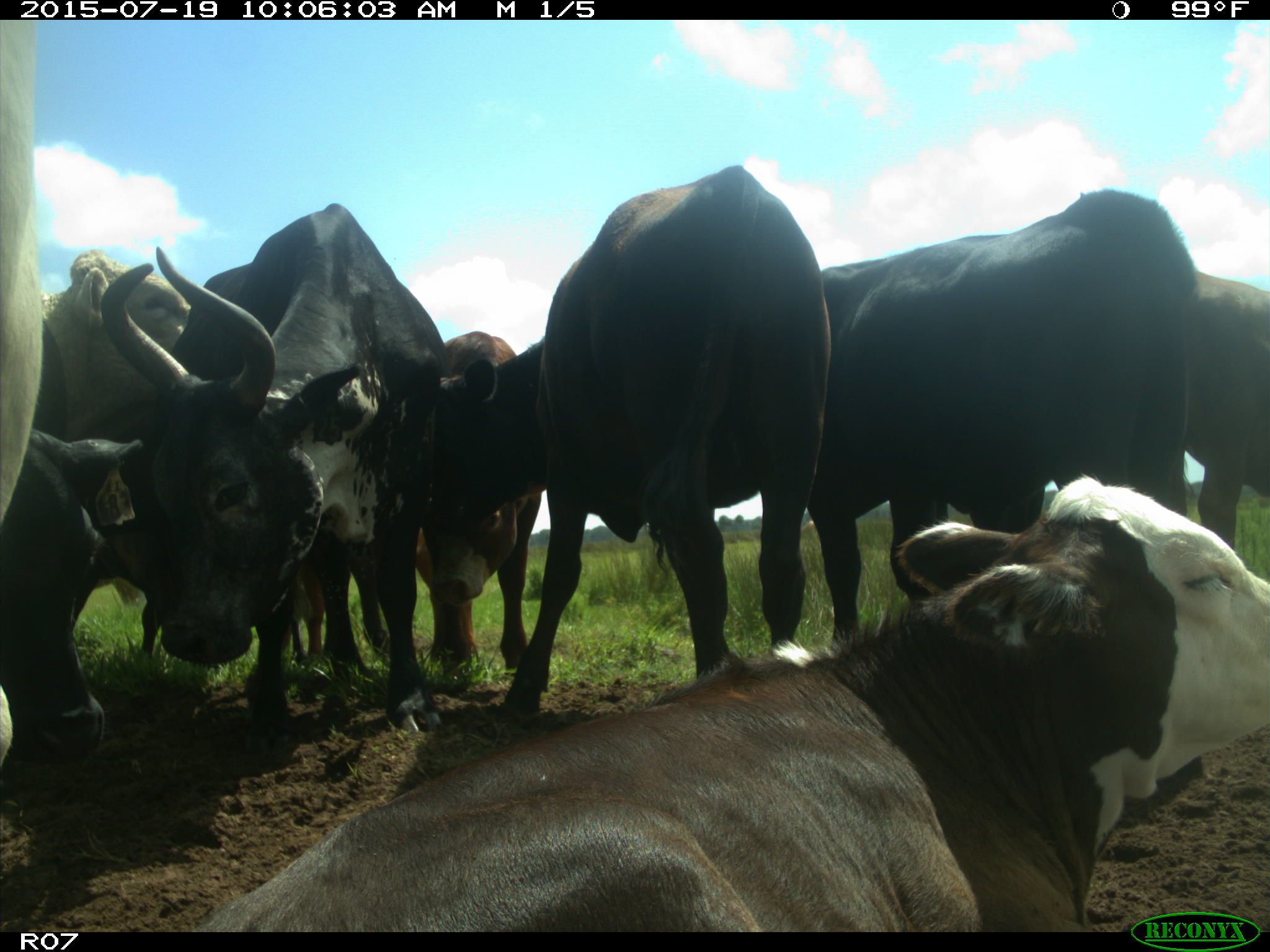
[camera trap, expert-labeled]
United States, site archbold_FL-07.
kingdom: Animalia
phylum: Chordata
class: Mammalia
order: Artiodactyla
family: Bovidae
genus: Bos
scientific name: Bos taurus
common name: domestic cow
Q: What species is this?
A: Bos taurus (domestic cow).